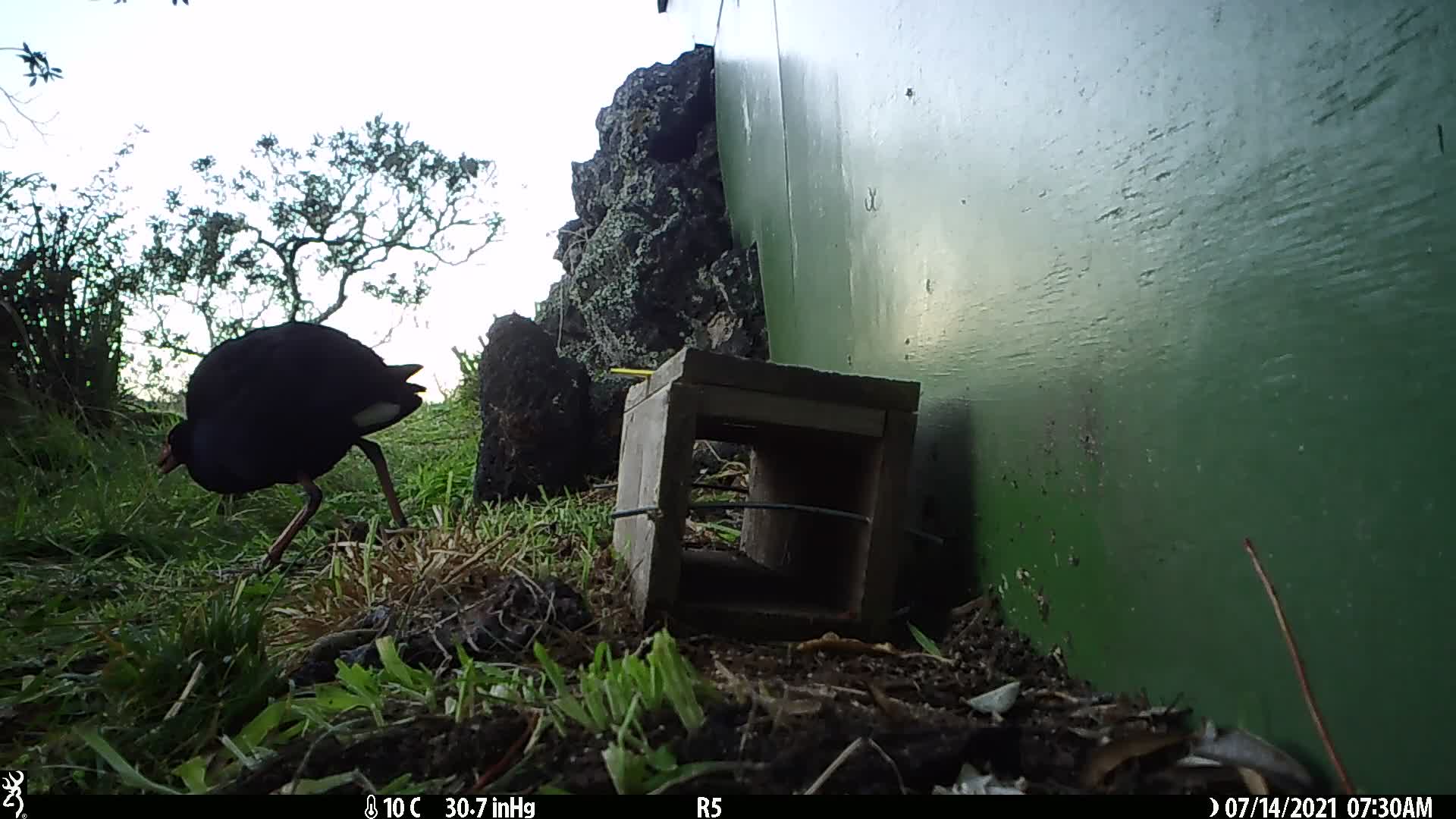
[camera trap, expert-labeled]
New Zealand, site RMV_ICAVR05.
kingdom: Animalia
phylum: Chordata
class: Aves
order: Gruiformes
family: Rallidae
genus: Porphyrio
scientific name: Porphyrio melanotus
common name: australasian swamphen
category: pukeko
Pukeko (australasian swamphen) (Porphyrio melanotus).